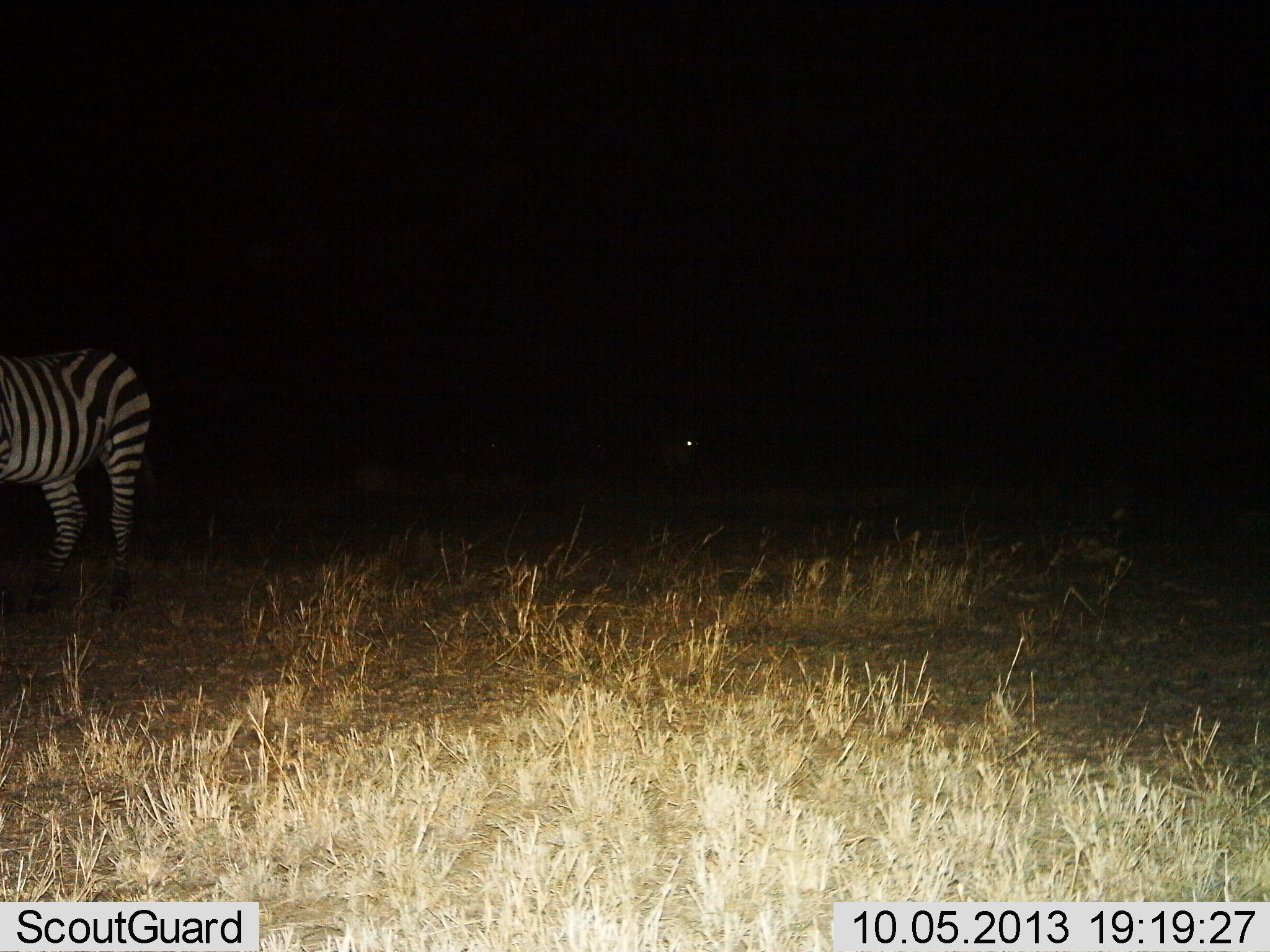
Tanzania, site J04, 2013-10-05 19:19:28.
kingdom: Animalia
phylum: Chordata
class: Mammalia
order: Perissodactyla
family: Equidae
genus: Equus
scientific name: Equus quagga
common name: plains zebra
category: zebra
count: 1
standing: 96%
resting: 0%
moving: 4%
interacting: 0%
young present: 0%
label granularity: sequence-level